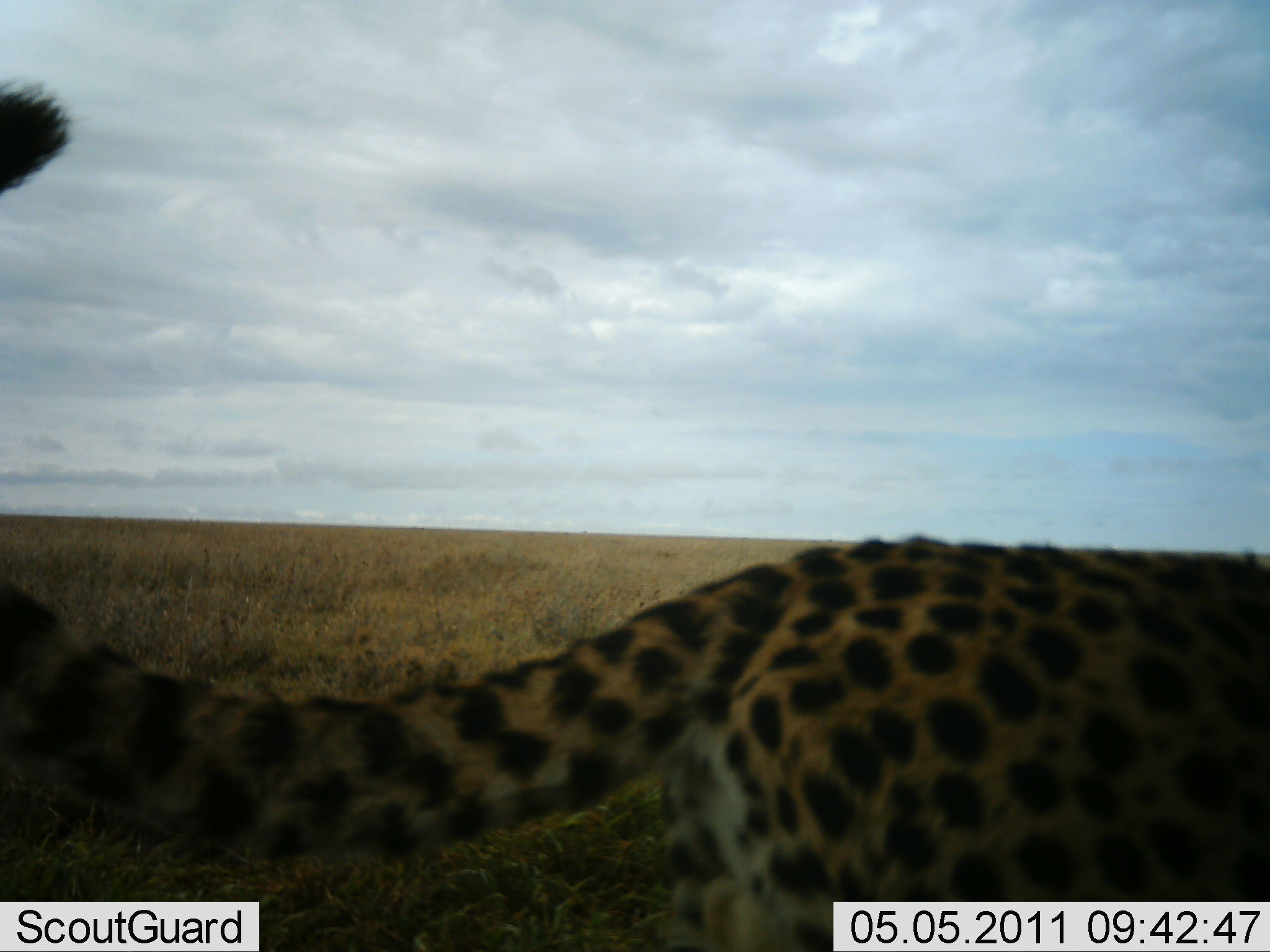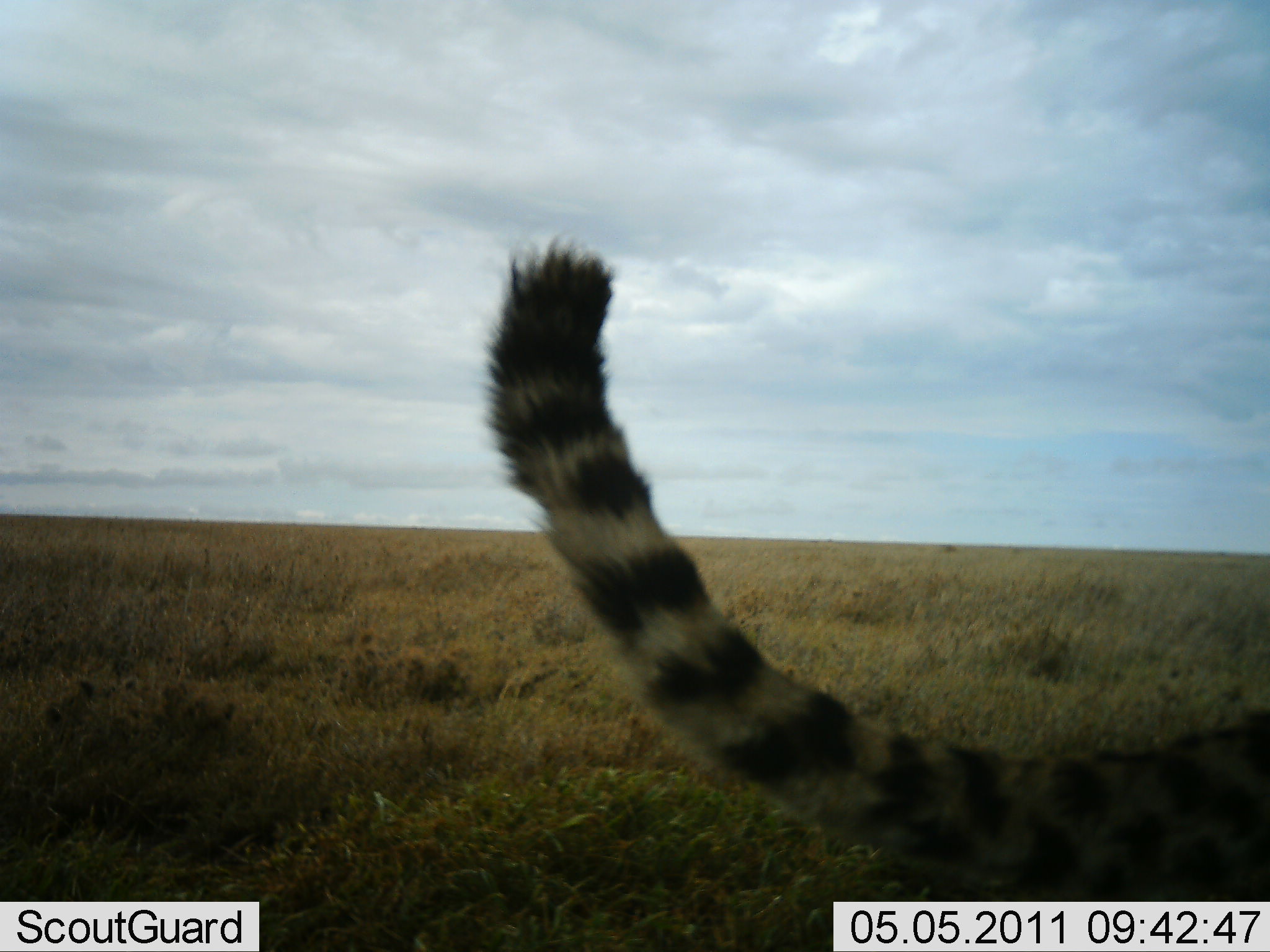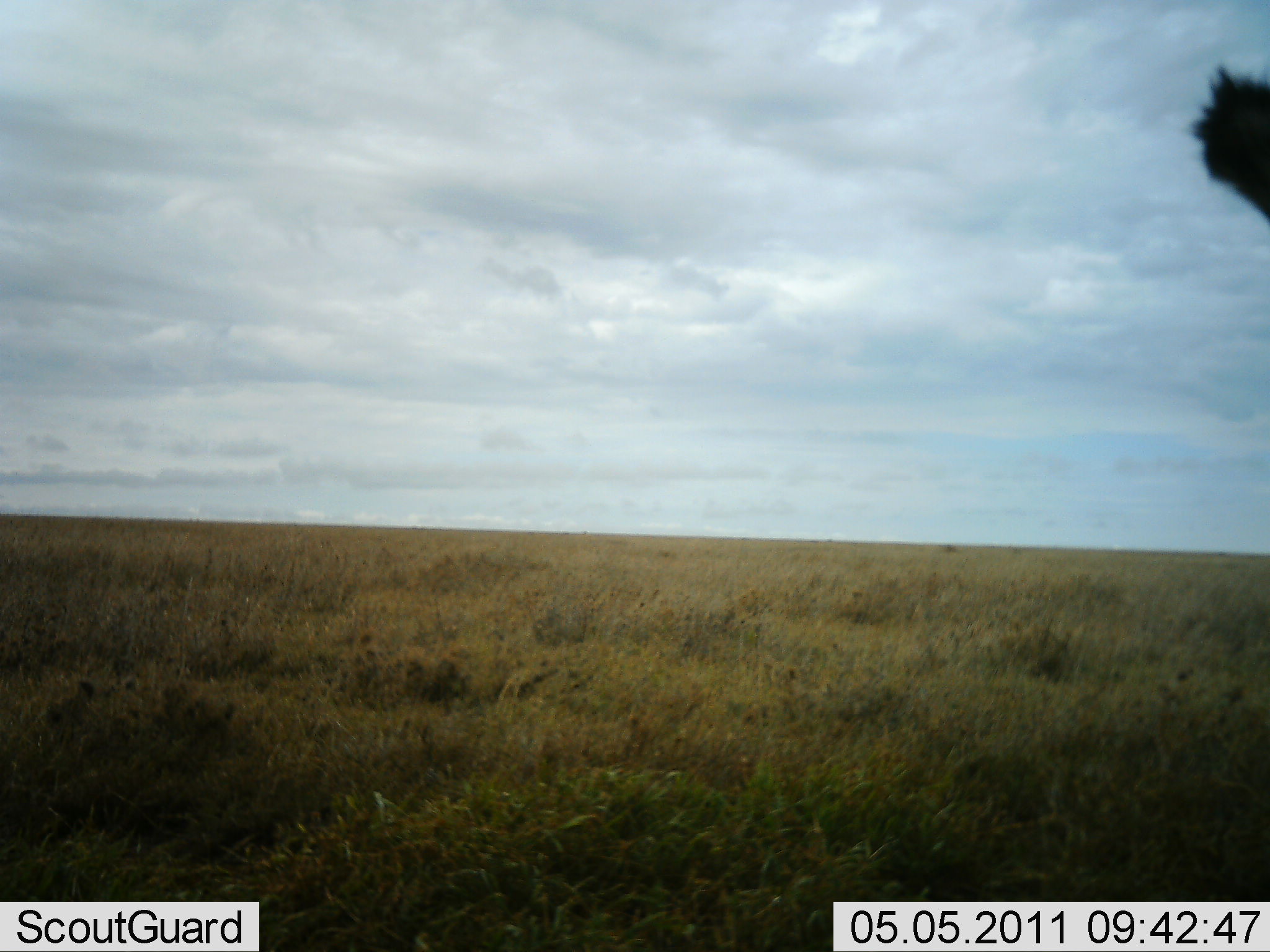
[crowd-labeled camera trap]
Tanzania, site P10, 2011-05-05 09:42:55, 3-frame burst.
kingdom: Animalia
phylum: Chordata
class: Mammalia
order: Carnivora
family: Felidae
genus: Acinonyx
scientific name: Acinonyx jubatus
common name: cheetah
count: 1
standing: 0%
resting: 0%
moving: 100%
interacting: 0%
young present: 0%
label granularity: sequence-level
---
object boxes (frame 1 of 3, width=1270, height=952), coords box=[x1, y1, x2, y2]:
animal: box=[2, 81, 1269, 950]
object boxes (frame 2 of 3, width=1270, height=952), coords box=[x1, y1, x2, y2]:
animal: box=[473, 231, 1270, 950]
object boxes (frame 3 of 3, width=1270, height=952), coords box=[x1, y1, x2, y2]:
animal: box=[1187, 65, 1270, 221]